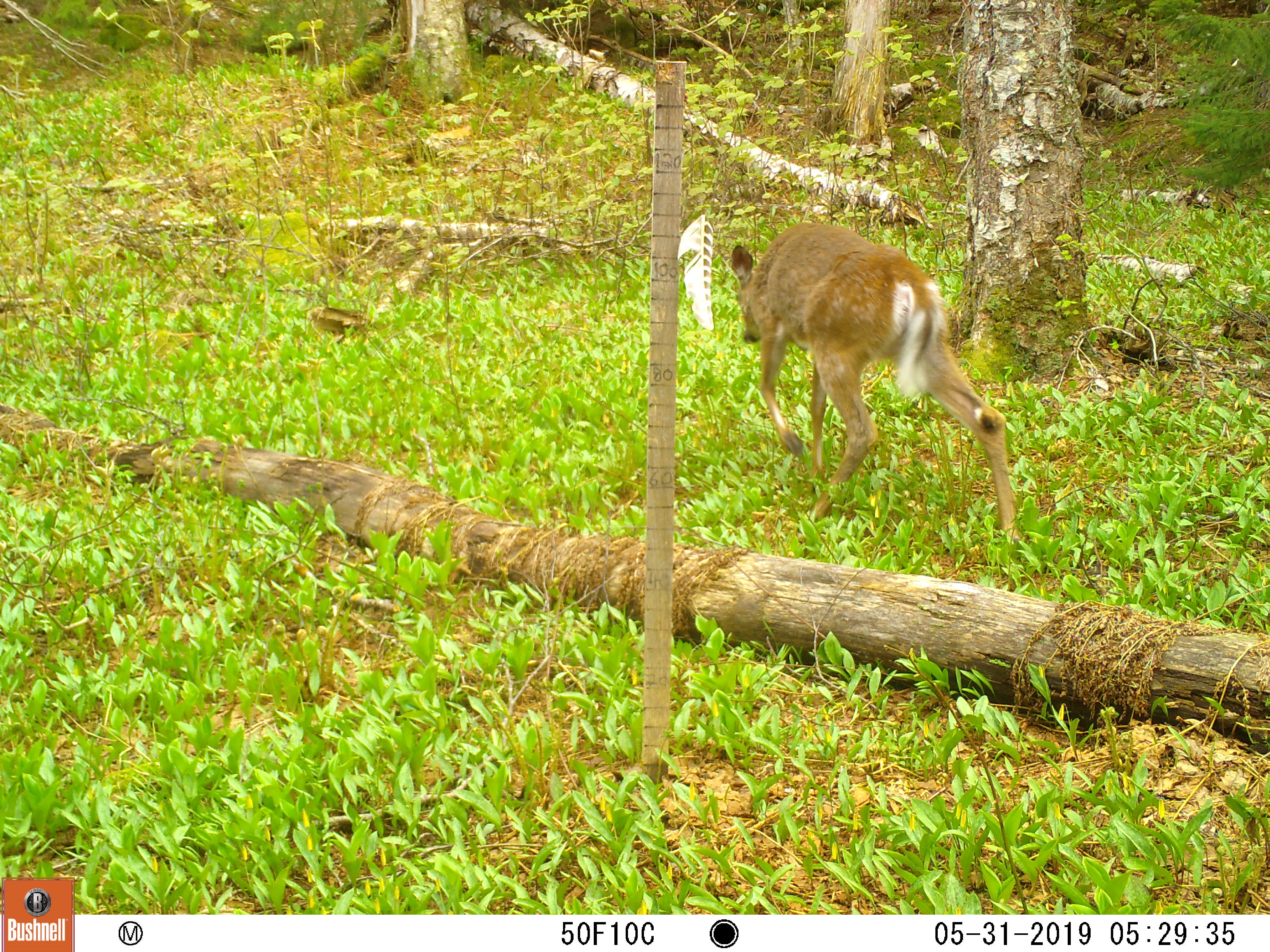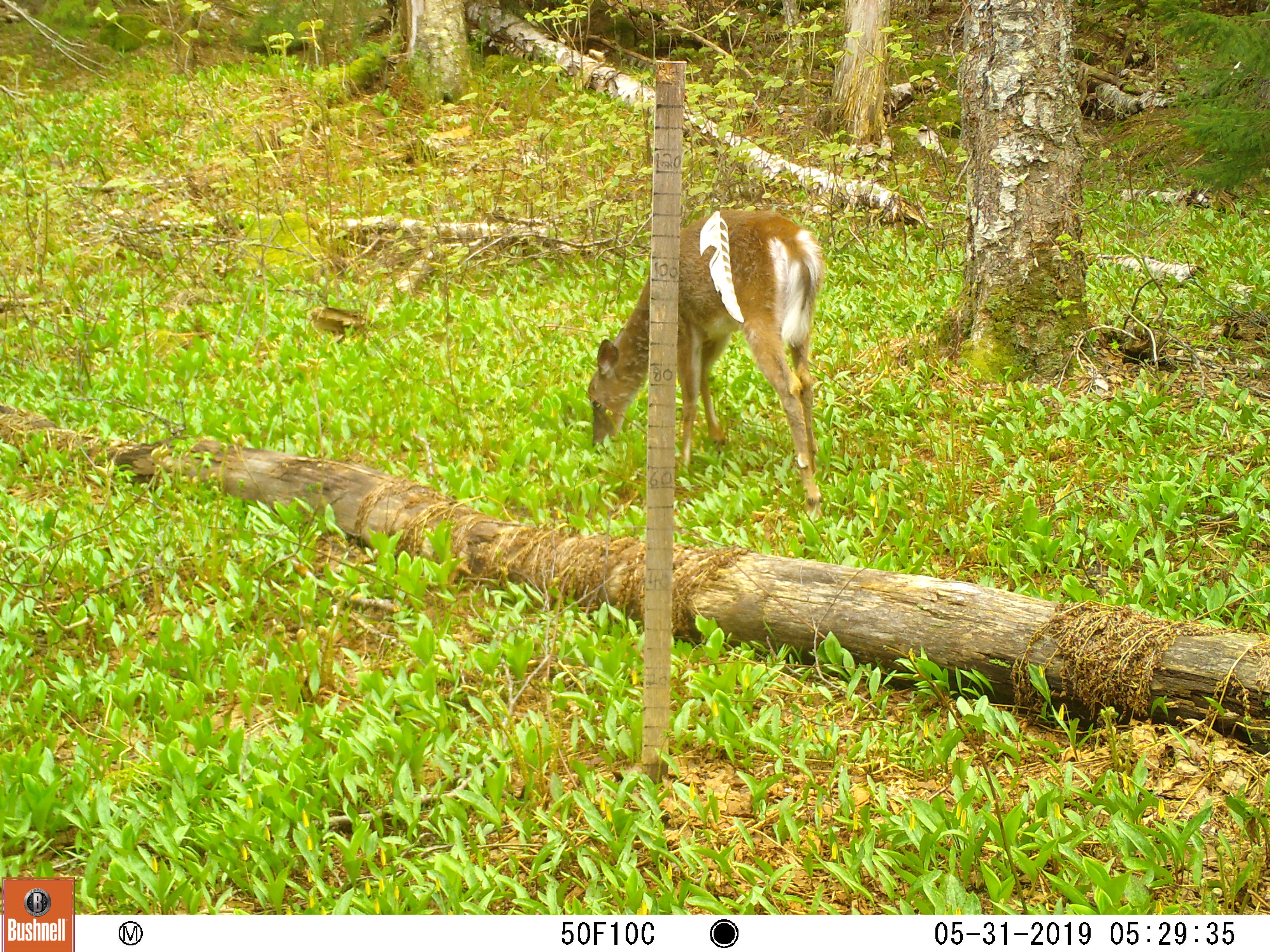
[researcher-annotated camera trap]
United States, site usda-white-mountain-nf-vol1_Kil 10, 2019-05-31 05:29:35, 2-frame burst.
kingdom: Animalia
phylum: Chordata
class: Mammalia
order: Artiodactyla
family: Cervidae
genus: Odocoileus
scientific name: Odocoileus virginianus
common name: white-tailed deer